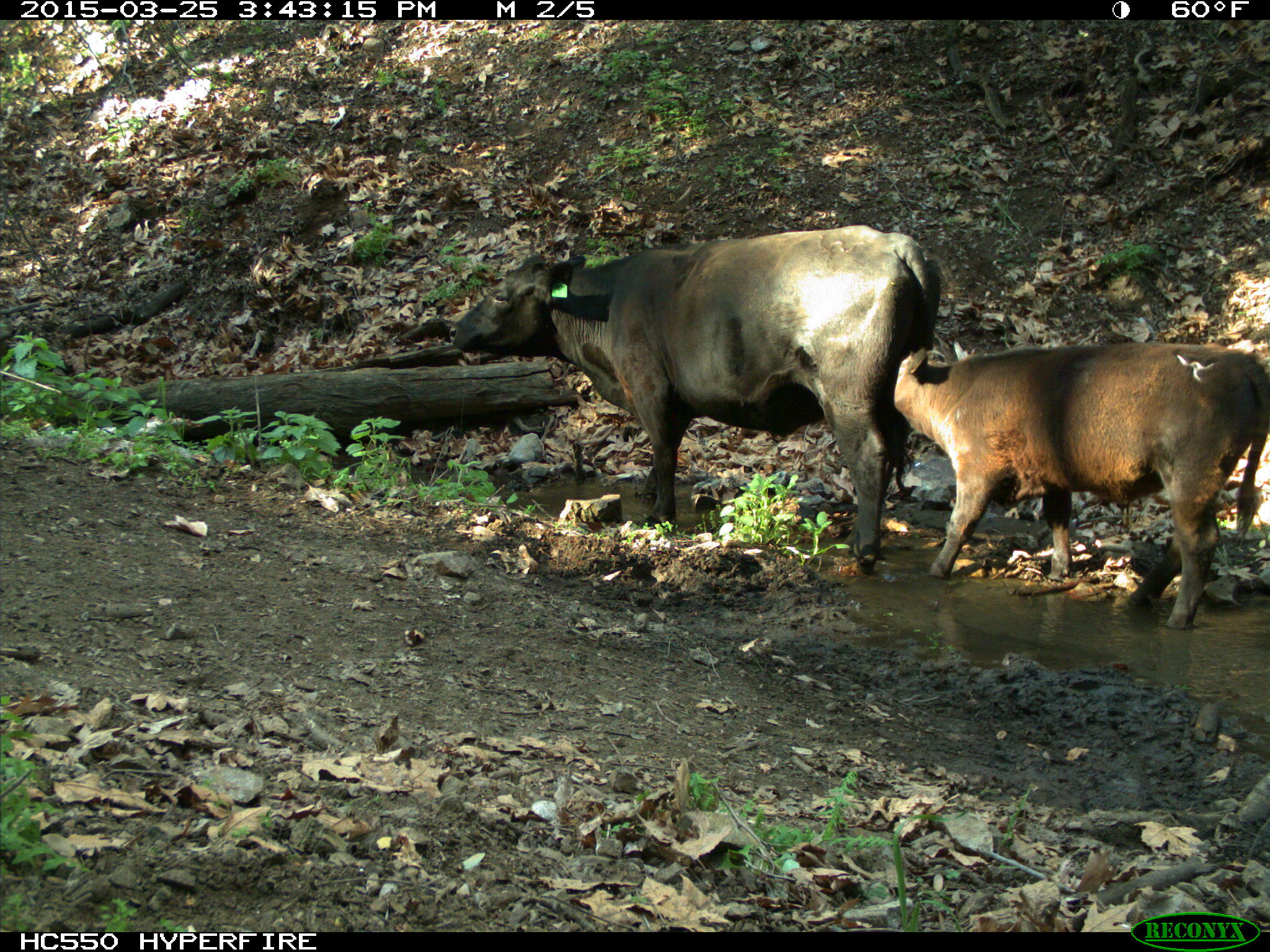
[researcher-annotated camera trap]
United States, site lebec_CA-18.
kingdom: Animalia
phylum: Chordata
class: Mammalia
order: Artiodactyla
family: Bovidae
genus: Bos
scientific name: Bos taurus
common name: domestic cow